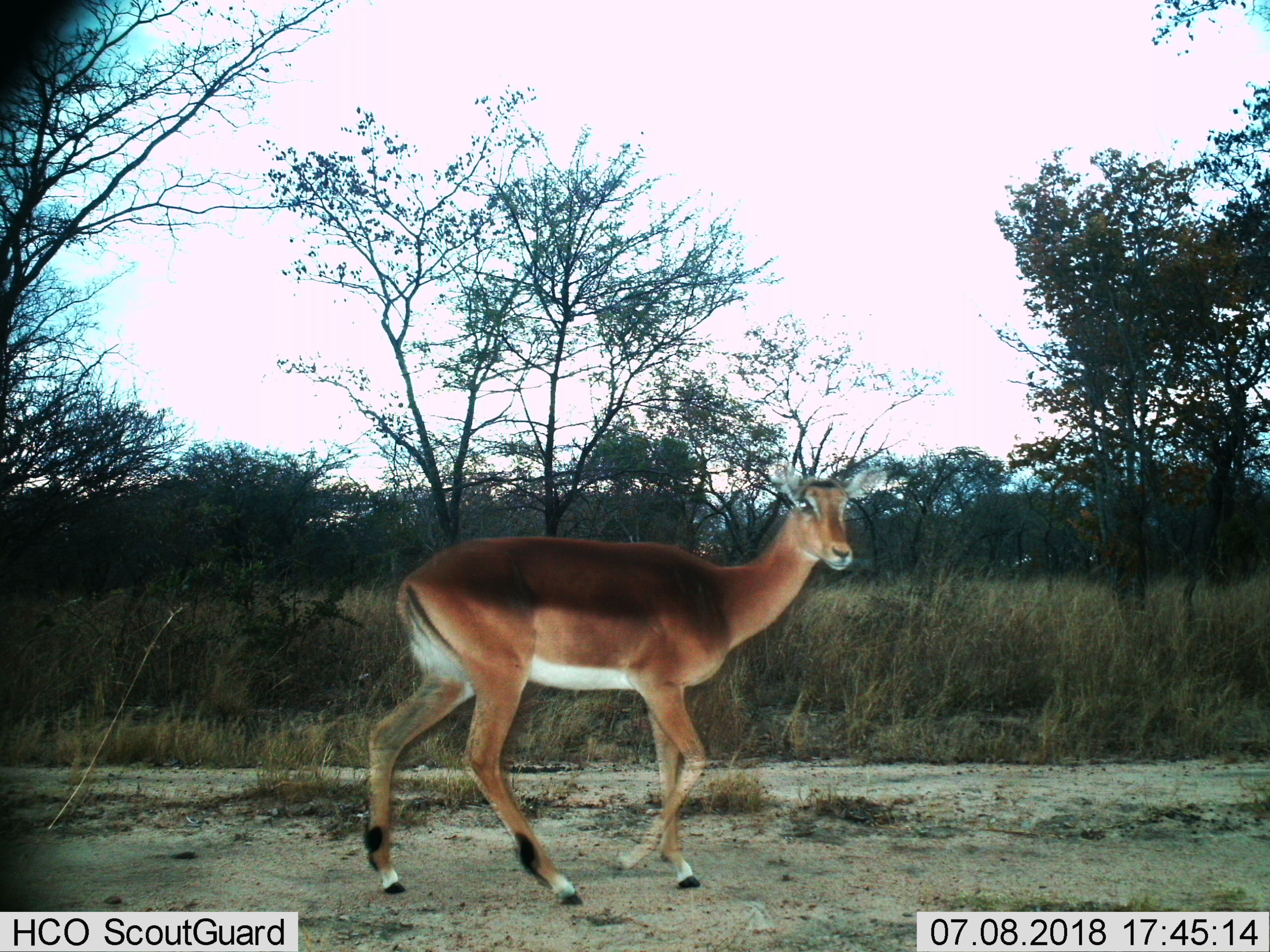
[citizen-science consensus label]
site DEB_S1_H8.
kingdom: Animalia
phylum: Chordata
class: Mammalia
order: Artiodactyla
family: Bovidae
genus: Aepyceros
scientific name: Aepyceros melampus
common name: impala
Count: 1.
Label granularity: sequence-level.